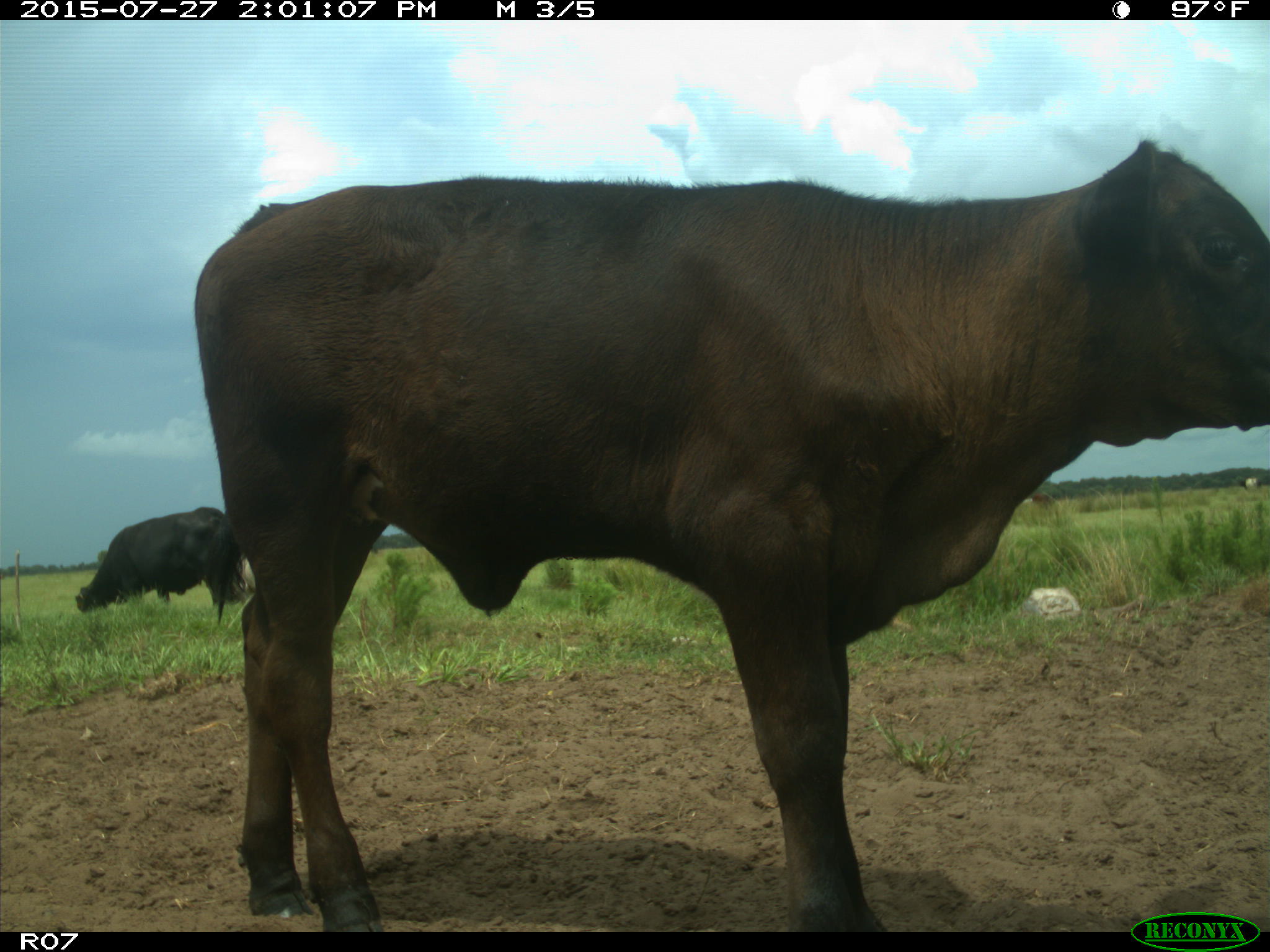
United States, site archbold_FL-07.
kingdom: Animalia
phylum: Chordata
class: Mammalia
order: Artiodactyla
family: Bovidae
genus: Bos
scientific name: Bos taurus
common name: domestic cow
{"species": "Bos taurus (domestic cow)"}